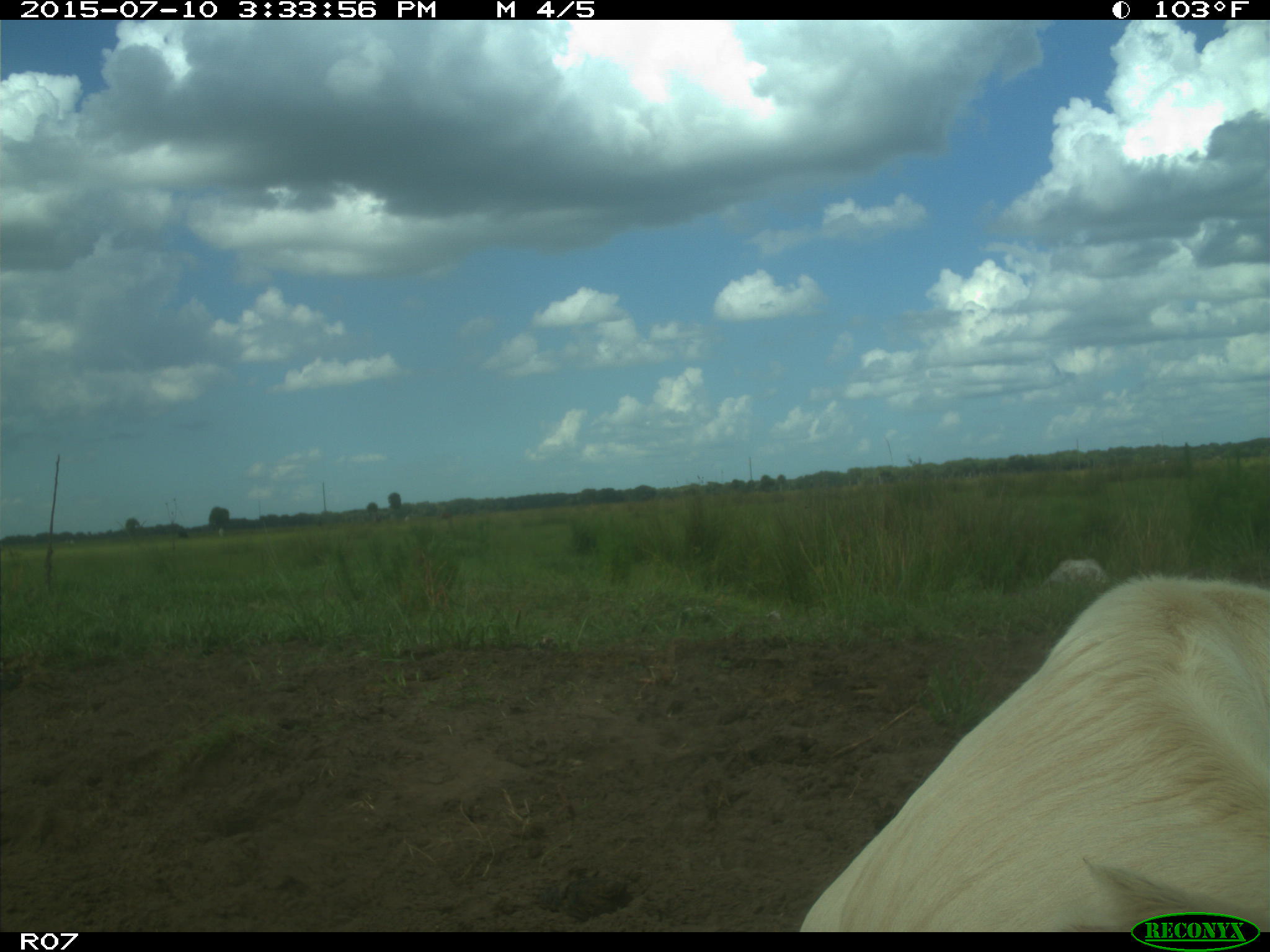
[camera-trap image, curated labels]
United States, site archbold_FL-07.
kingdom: Animalia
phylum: Chordata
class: Mammalia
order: Artiodactyla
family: Bovidae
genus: Bos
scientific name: Bos taurus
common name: domestic cow